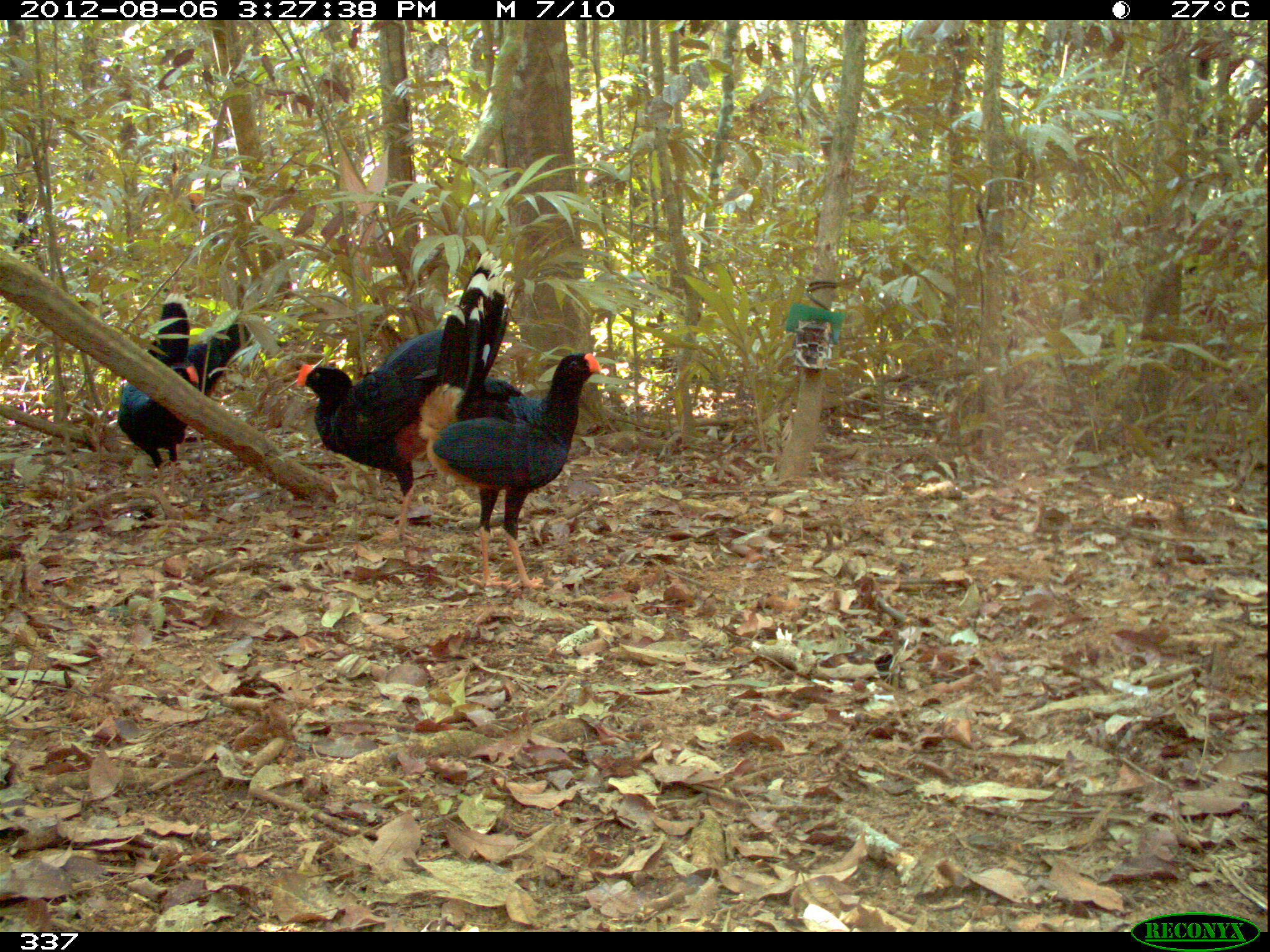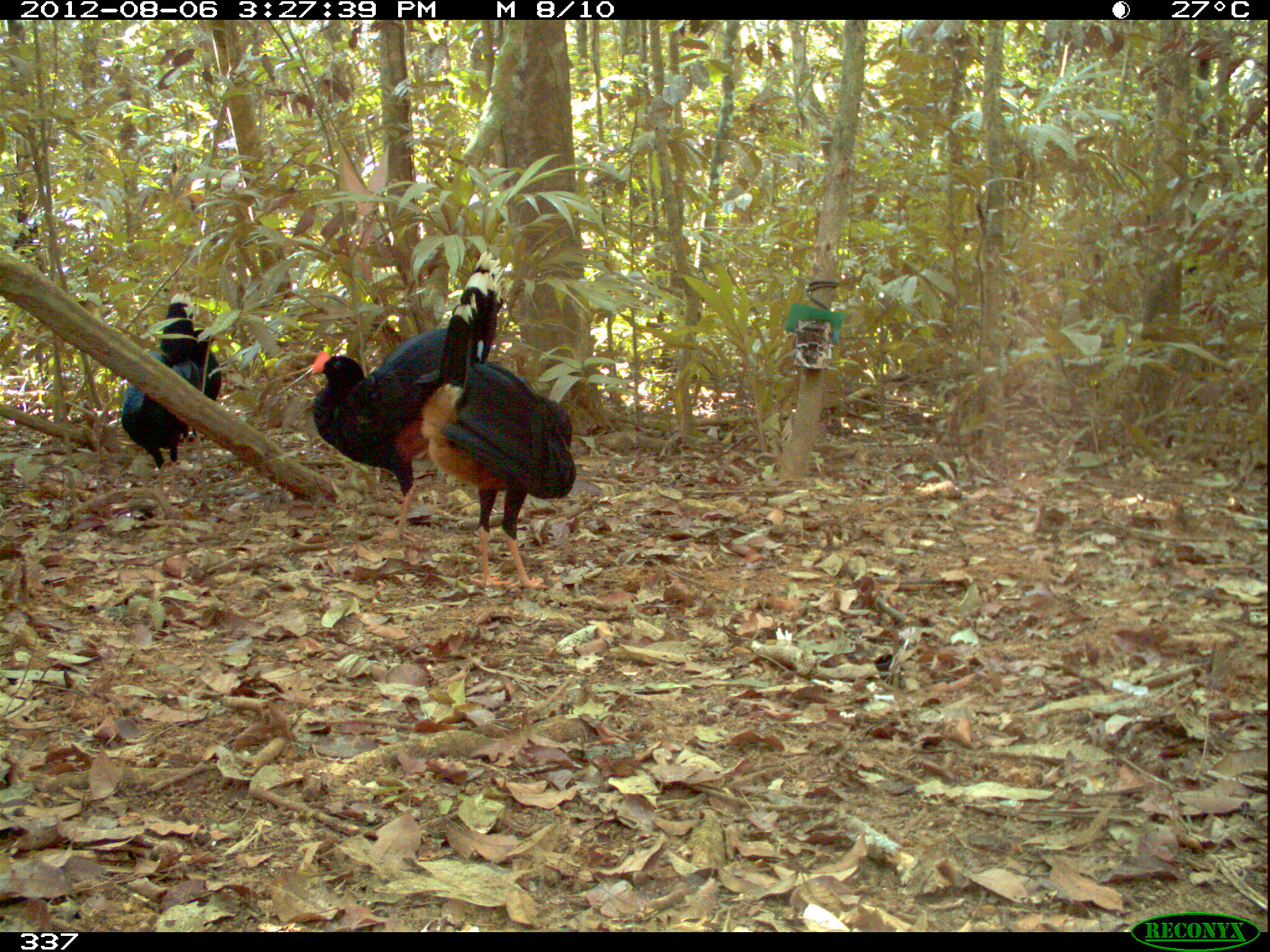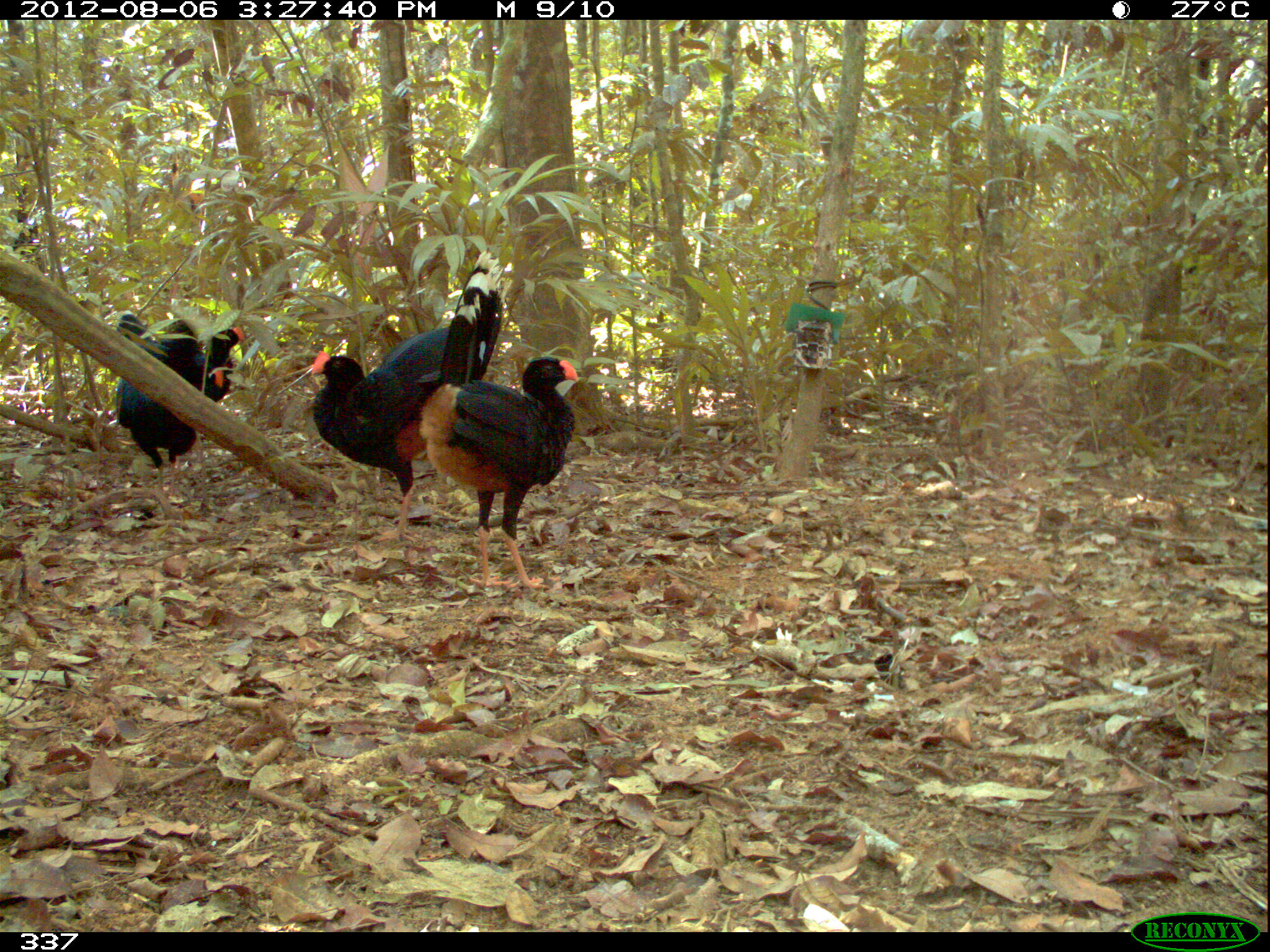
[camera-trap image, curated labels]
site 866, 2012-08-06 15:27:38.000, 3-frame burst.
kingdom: Animalia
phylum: Chordata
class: Aves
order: Galliformes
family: Cracidae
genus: Mitu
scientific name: Mitu tuberosum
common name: razor-billed curassow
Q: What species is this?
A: Mitu tuberosum (razor-billed curassow).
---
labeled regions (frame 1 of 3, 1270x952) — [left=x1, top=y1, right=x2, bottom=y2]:
mitu tuberosum: [left=296, top=248, right=515, bottom=546]; [left=415, top=294, right=604, bottom=592]; [left=117, top=279, right=200, bottom=473]; [left=186, top=322, right=251, bottom=407]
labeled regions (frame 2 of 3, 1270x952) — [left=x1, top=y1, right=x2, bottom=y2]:
mitu tuberosum: [left=307, top=251, right=513, bottom=539]; [left=429, top=254, right=577, bottom=596]; [left=121, top=292, right=201, bottom=466]; [left=179, top=335, right=222, bottom=459]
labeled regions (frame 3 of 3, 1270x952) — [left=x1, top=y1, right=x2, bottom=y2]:
mitu tuberosum: [left=307, top=251, right=513, bottom=549]; [left=415, top=304, right=580, bottom=594]; [left=114, top=311, right=230, bottom=495]; [left=201, top=326, right=246, bottom=402]